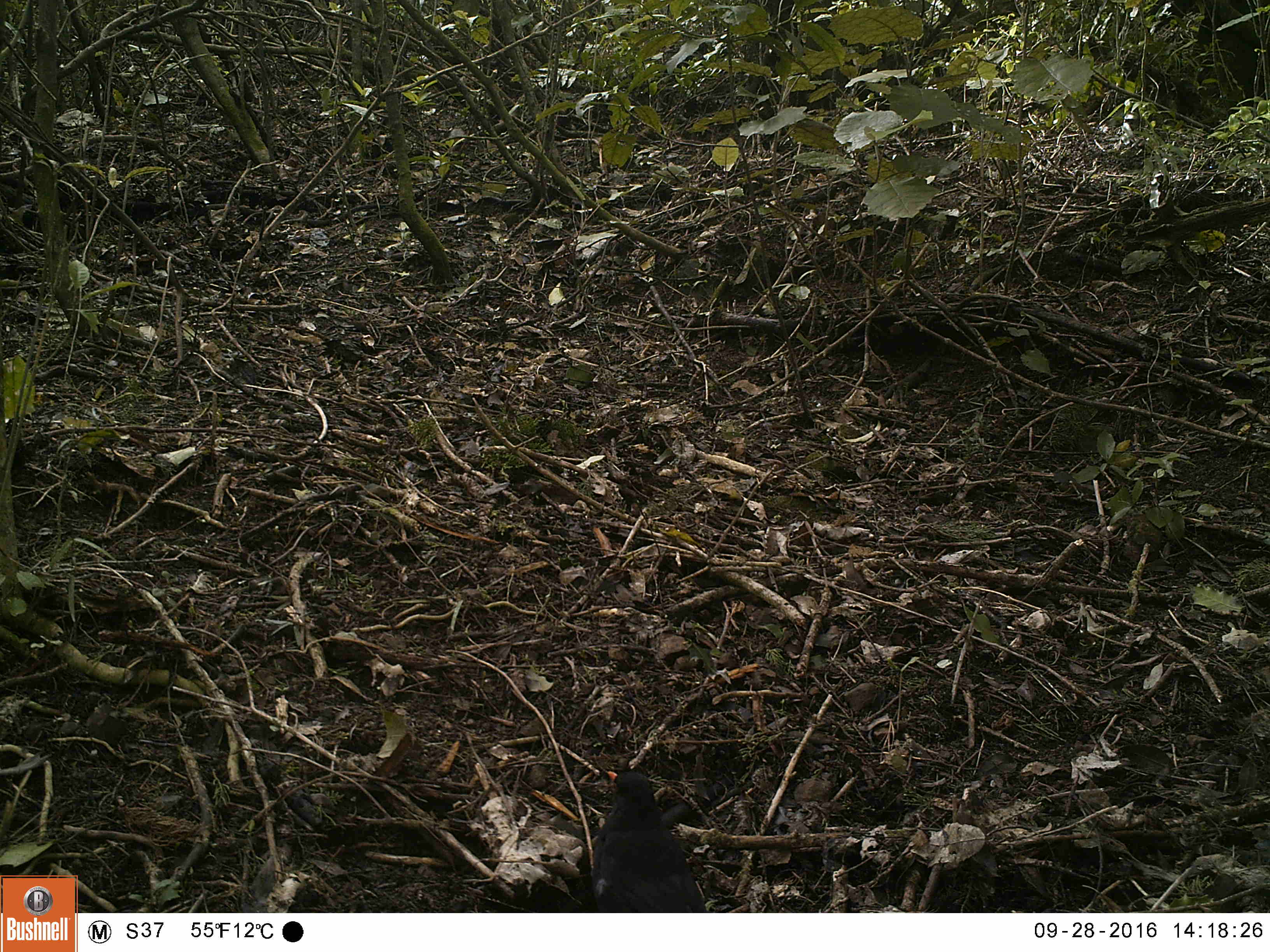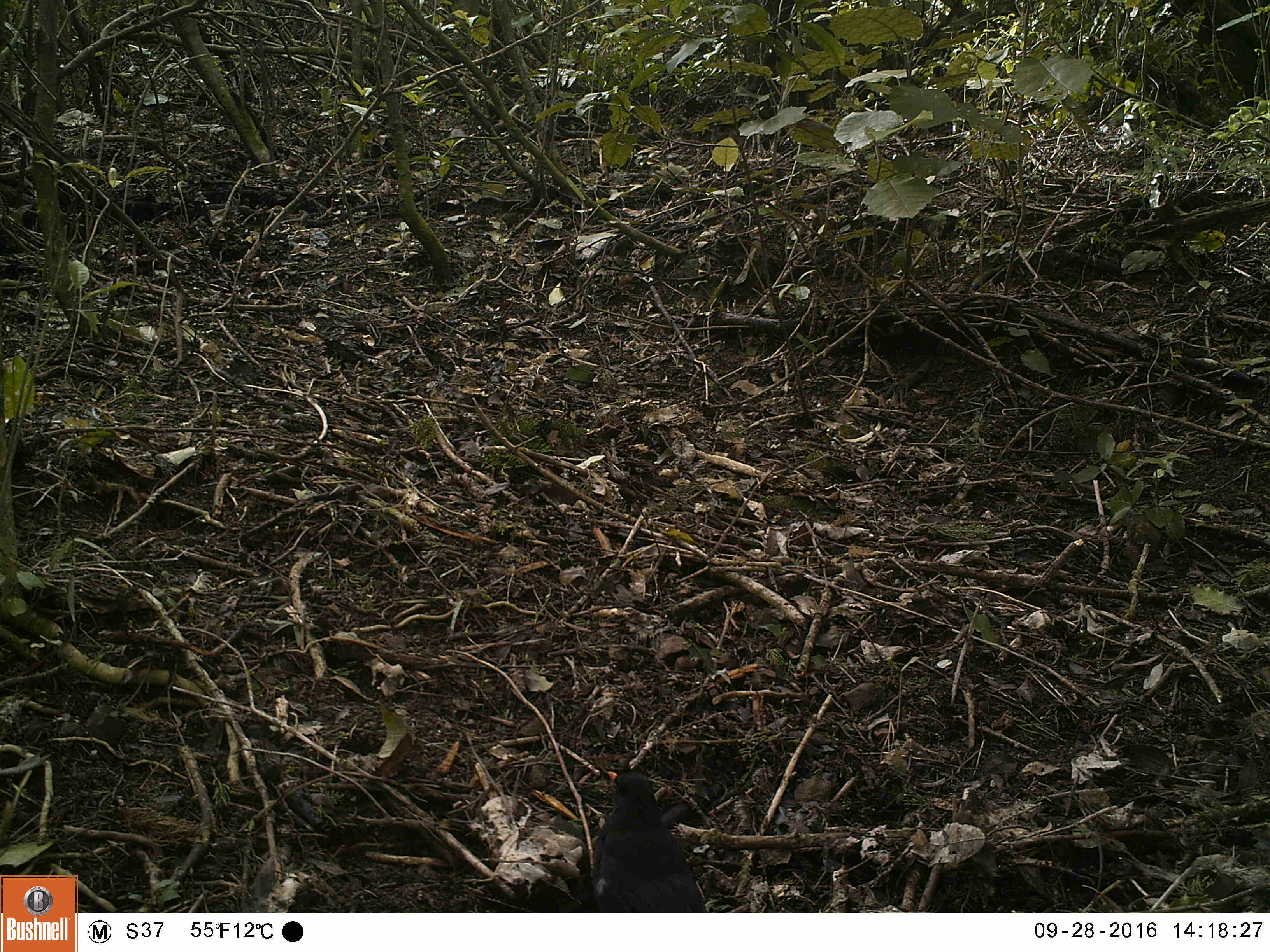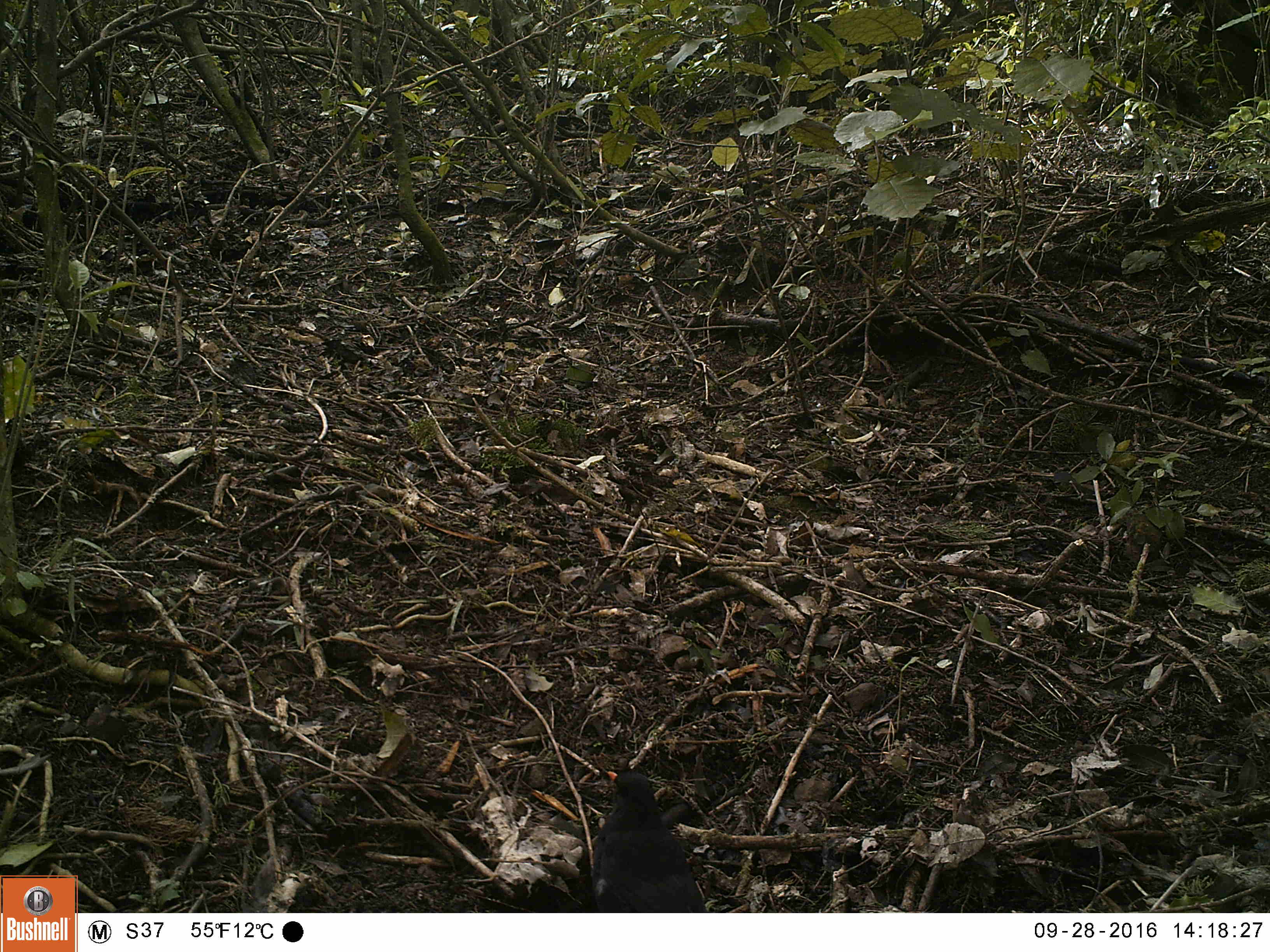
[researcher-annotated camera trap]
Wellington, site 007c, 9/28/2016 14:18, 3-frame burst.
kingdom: Animalia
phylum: Chordata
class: Aves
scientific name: Aves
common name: bird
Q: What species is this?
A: Bird (Aves).